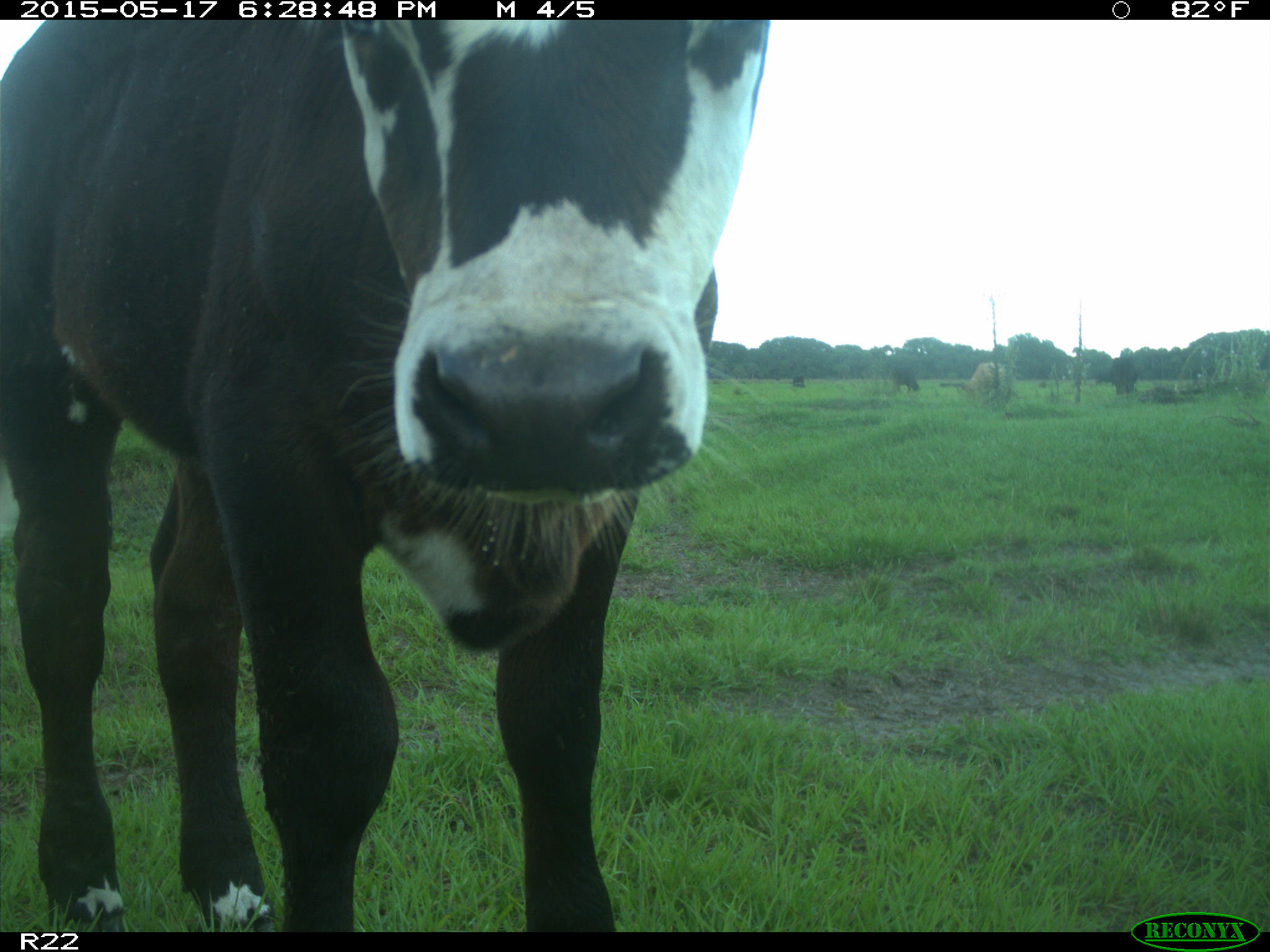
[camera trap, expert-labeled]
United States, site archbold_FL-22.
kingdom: Animalia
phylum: Chordata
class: Mammalia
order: Artiodactyla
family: Bovidae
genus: Bos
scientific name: Bos taurus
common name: domestic cow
Bos taurus (domestic cow).